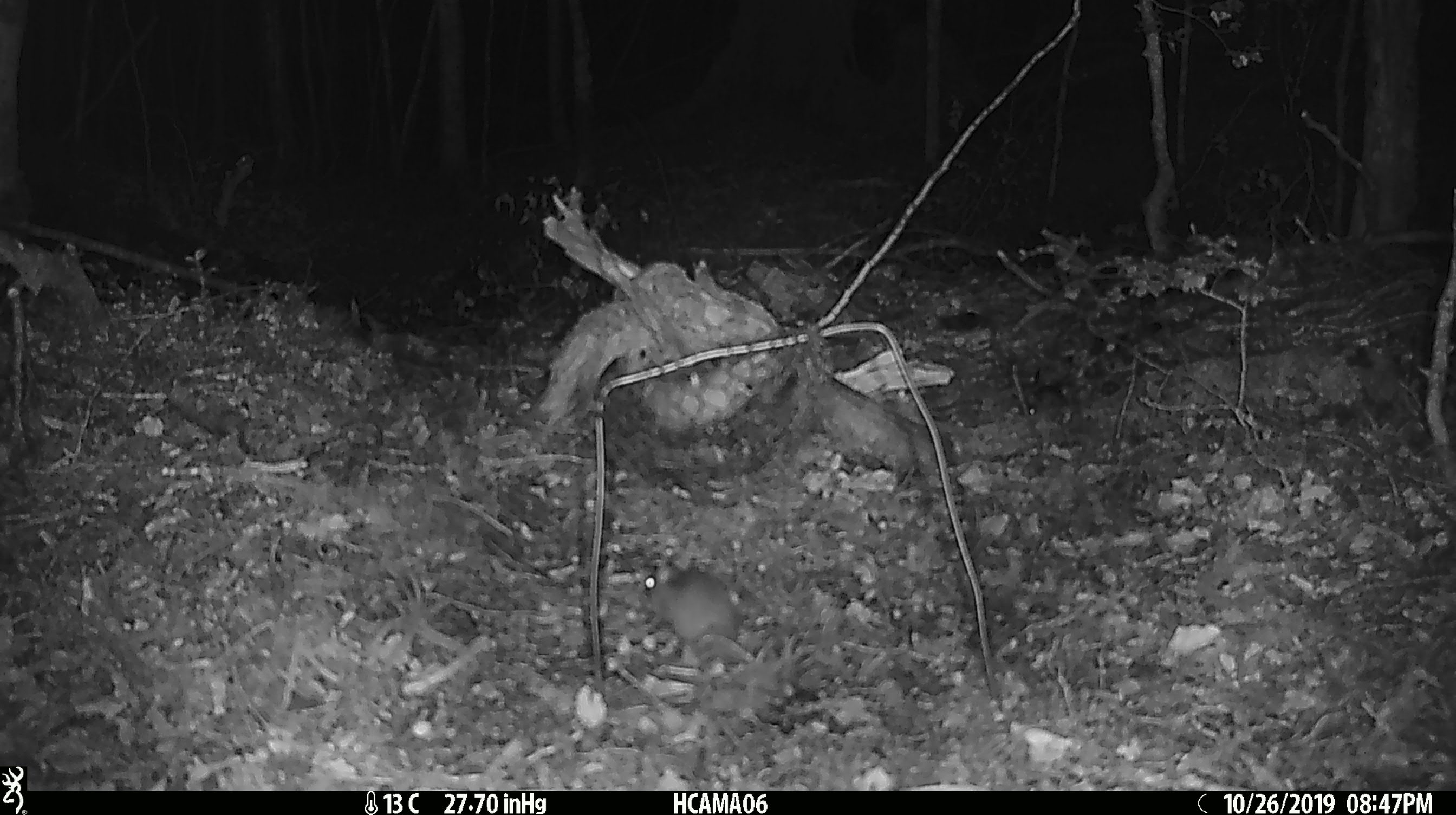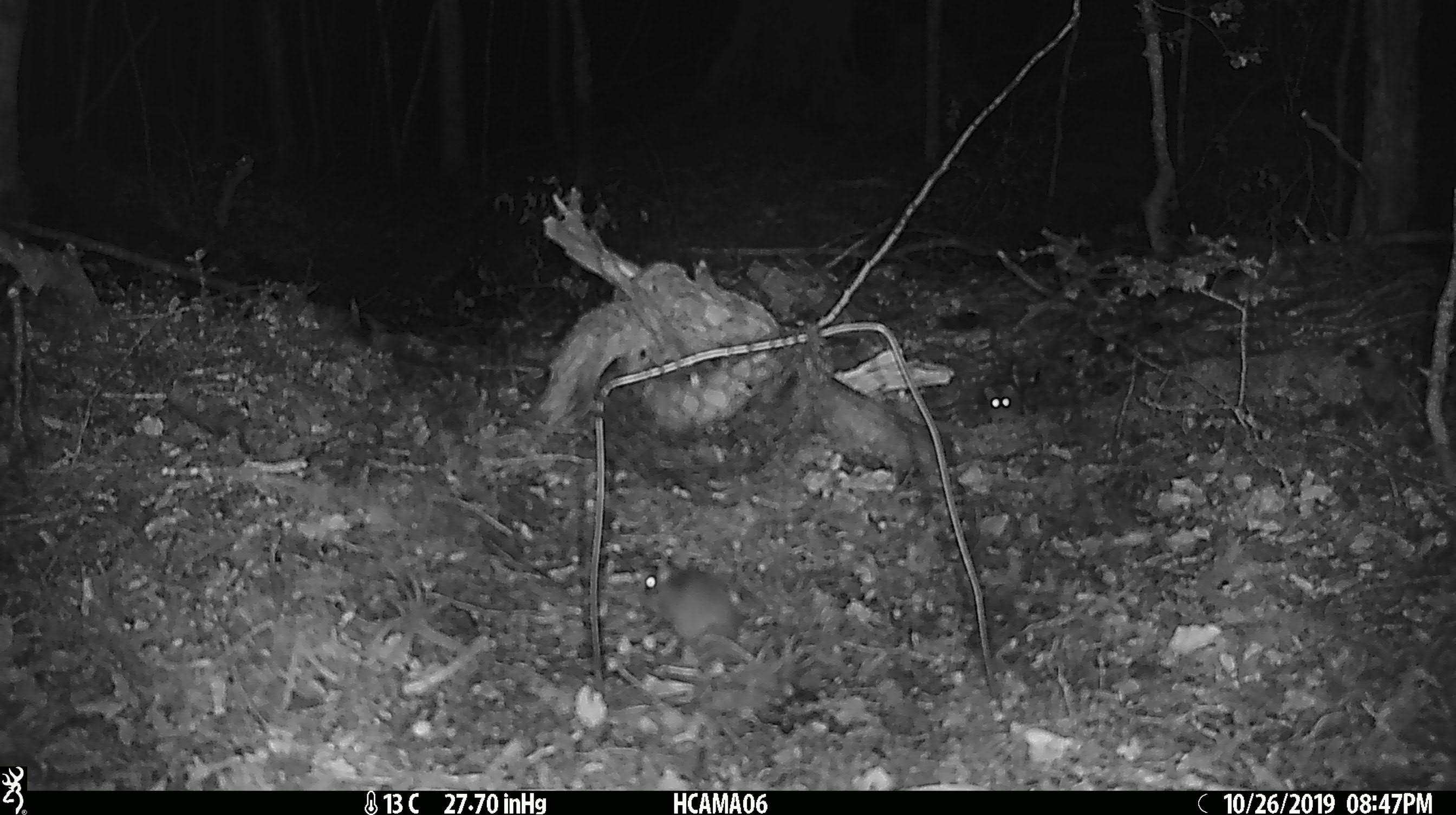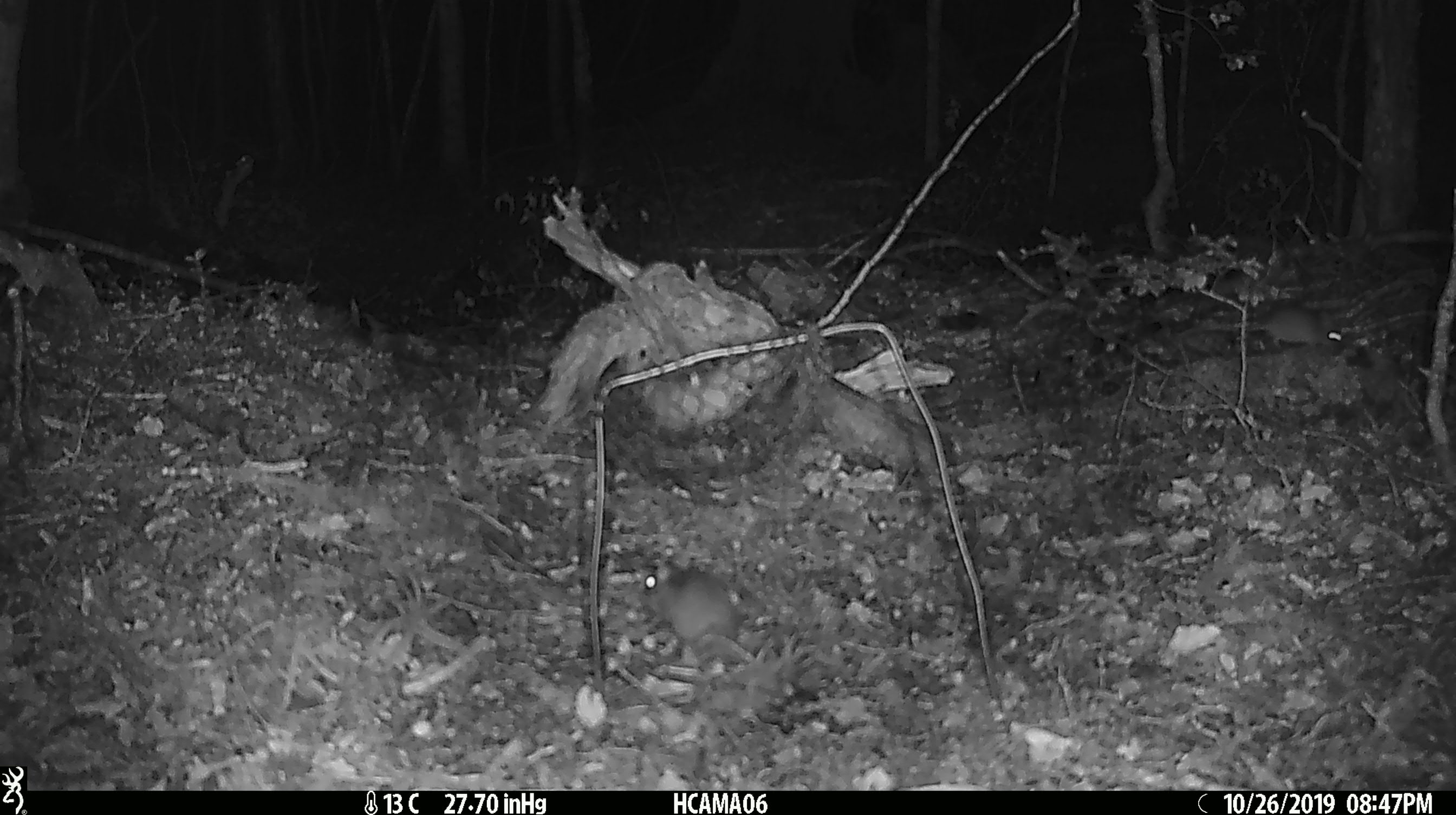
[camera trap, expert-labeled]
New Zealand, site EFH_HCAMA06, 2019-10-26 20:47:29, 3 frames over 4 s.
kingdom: Animalia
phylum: Chordata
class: Mammalia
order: Rodentia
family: Muridae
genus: Mus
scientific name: Mus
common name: mouse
Mouse (Mus).